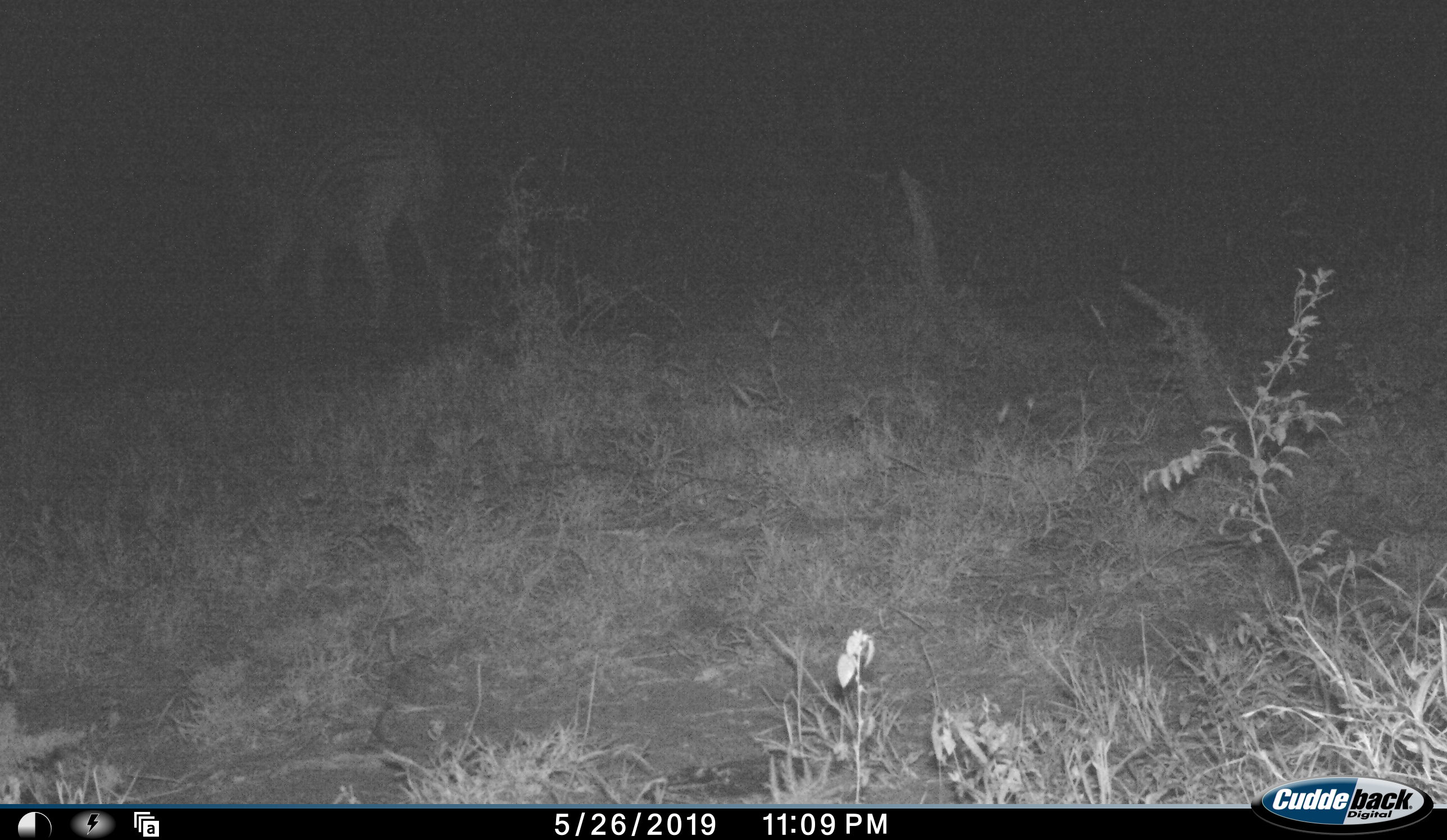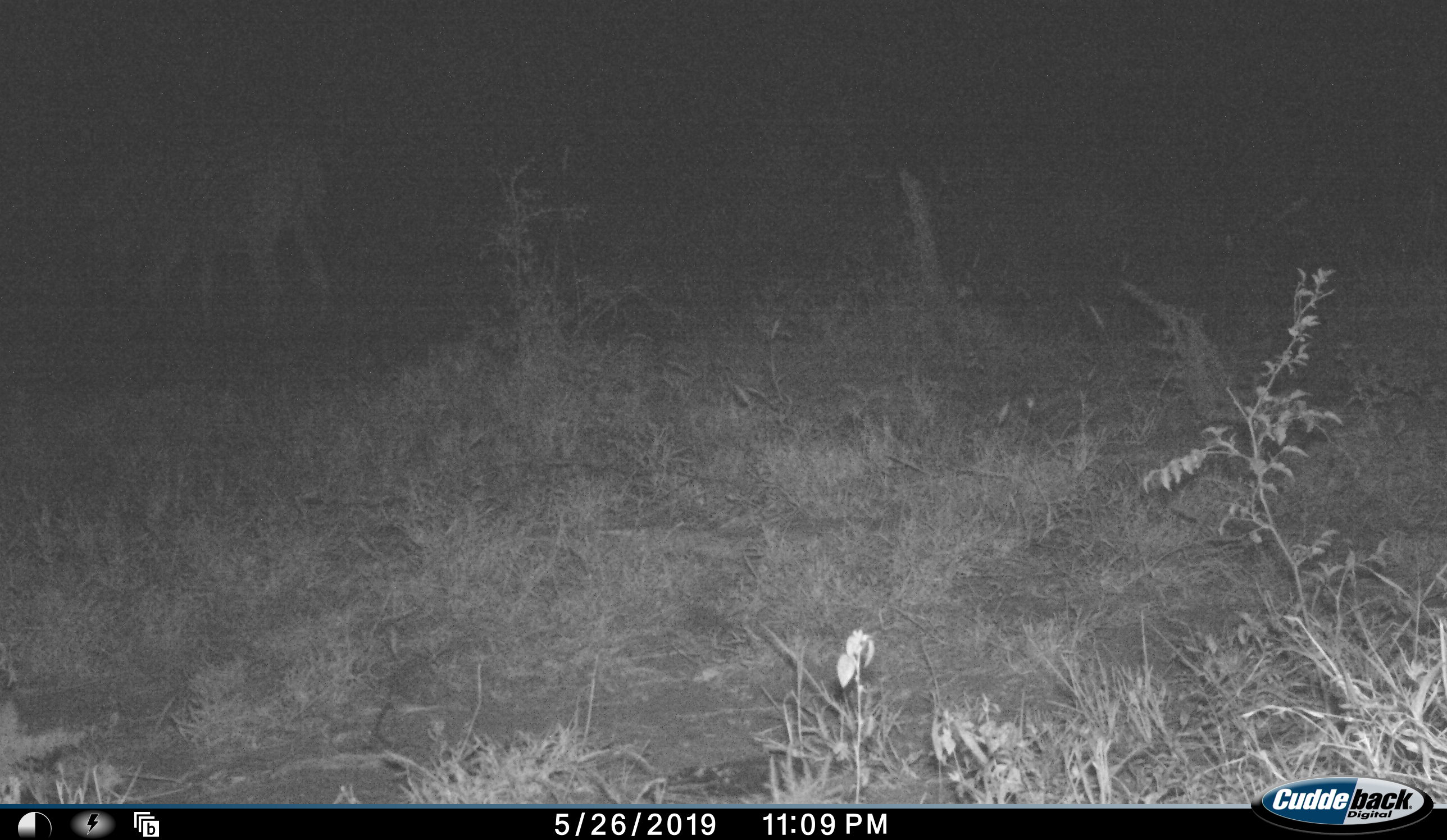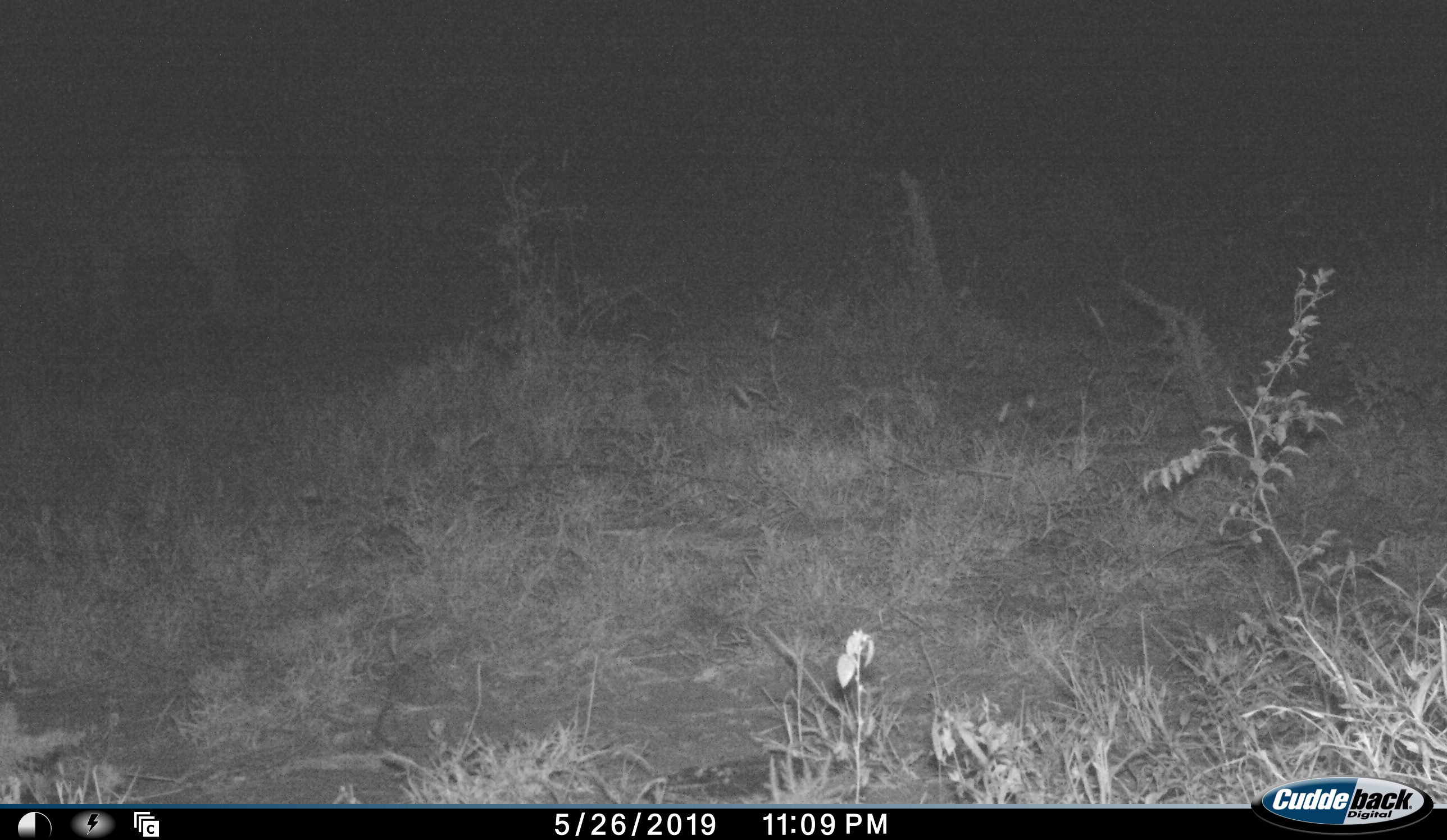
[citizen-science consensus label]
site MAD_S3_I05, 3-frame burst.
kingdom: Animalia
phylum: Chordata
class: Mammalia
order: Perissodactyla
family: Equidae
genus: Equus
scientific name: Equus quagga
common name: plains zebra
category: zebraplains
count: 1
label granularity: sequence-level